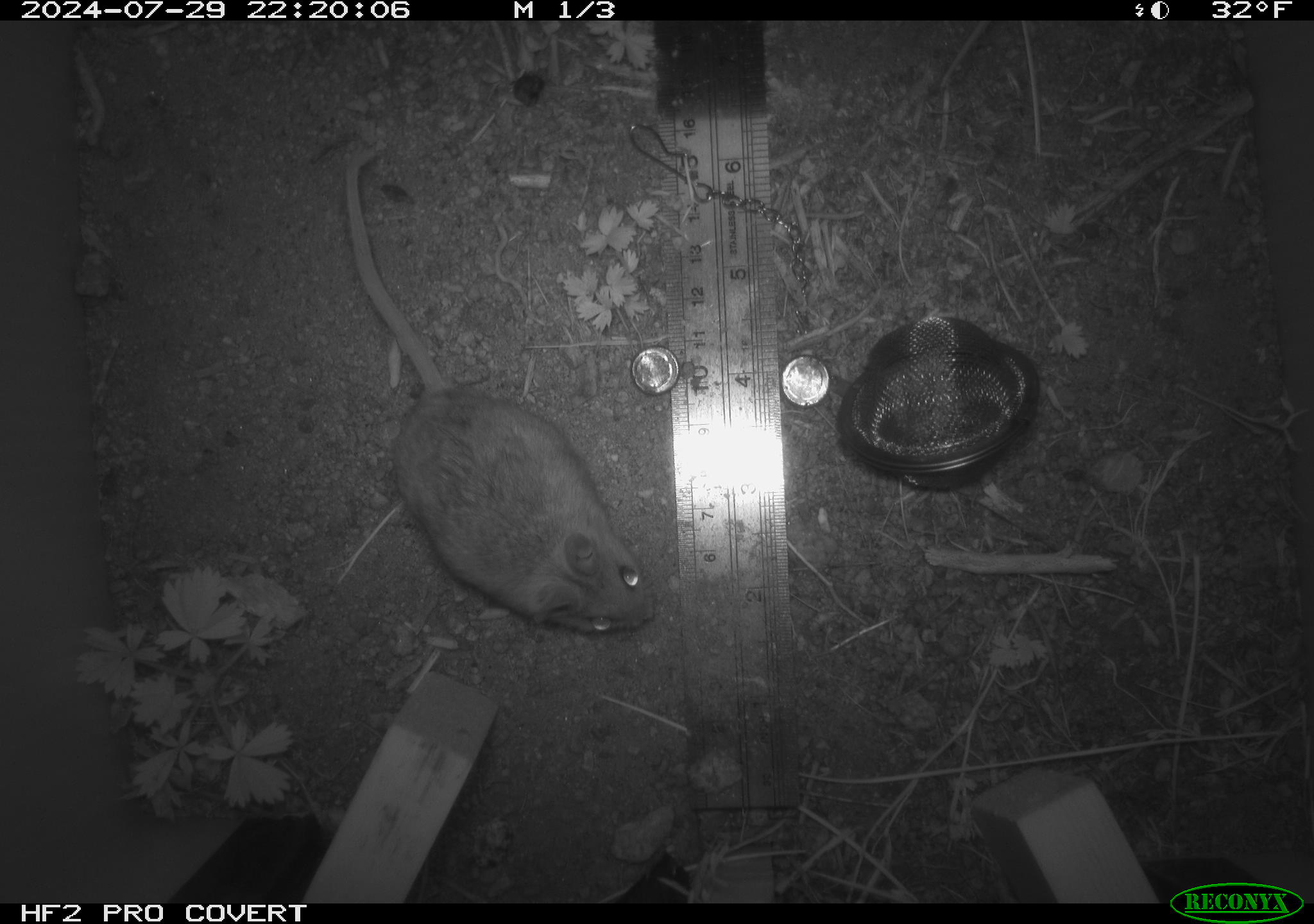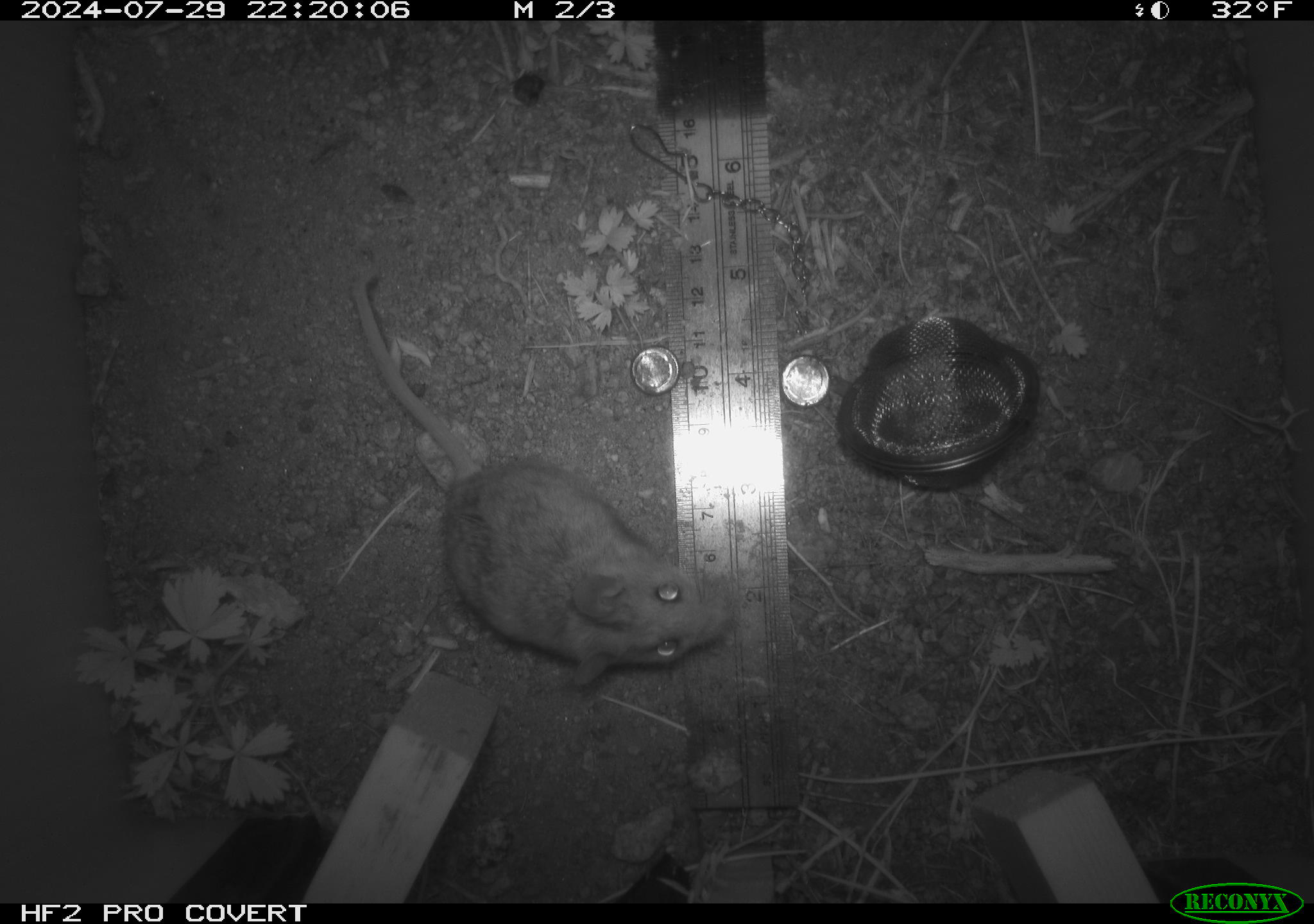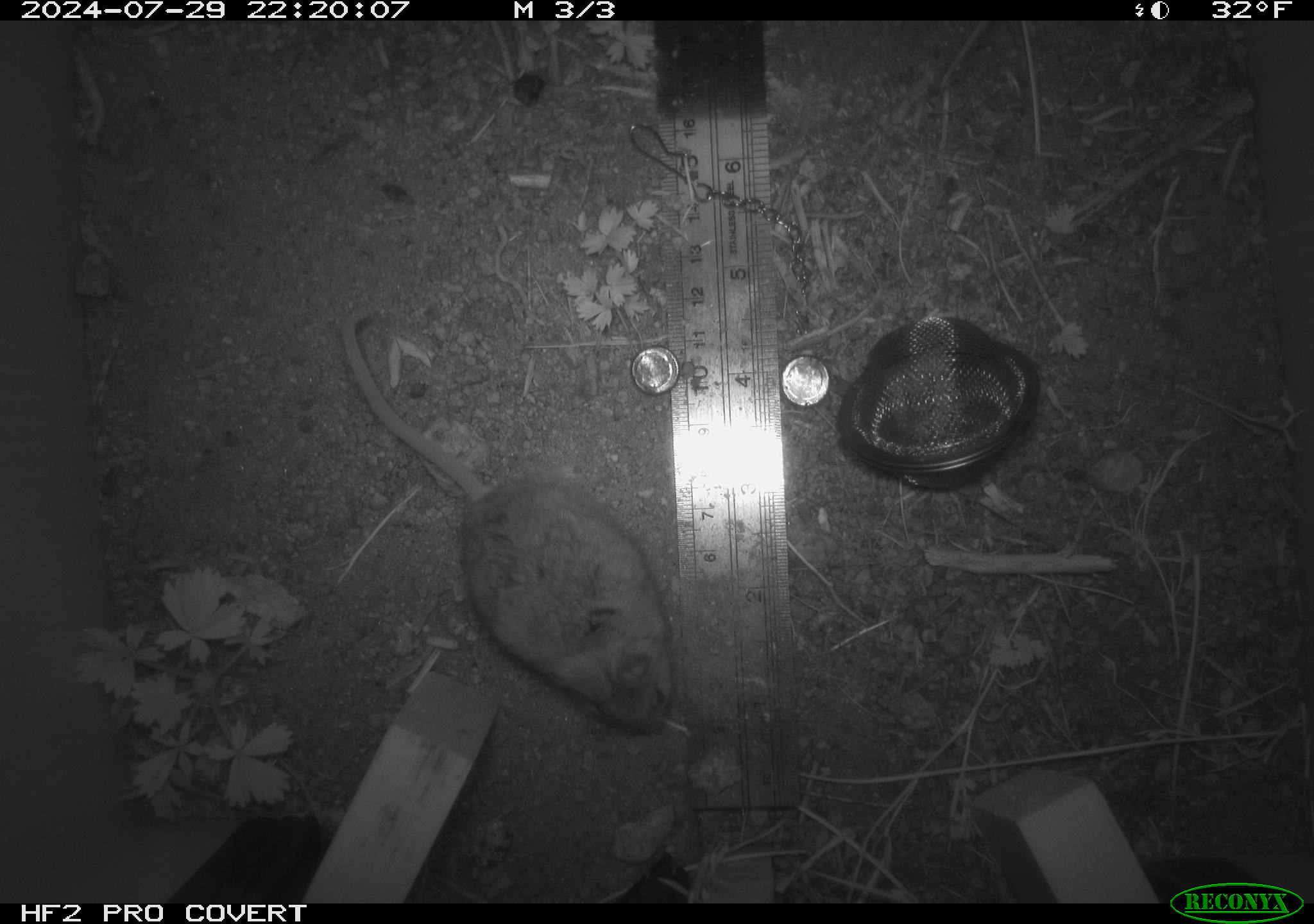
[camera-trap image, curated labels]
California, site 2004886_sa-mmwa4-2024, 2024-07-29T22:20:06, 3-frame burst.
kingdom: Animalia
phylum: Chordata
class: Mammalia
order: Rodentia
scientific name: Rodentia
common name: mouse species